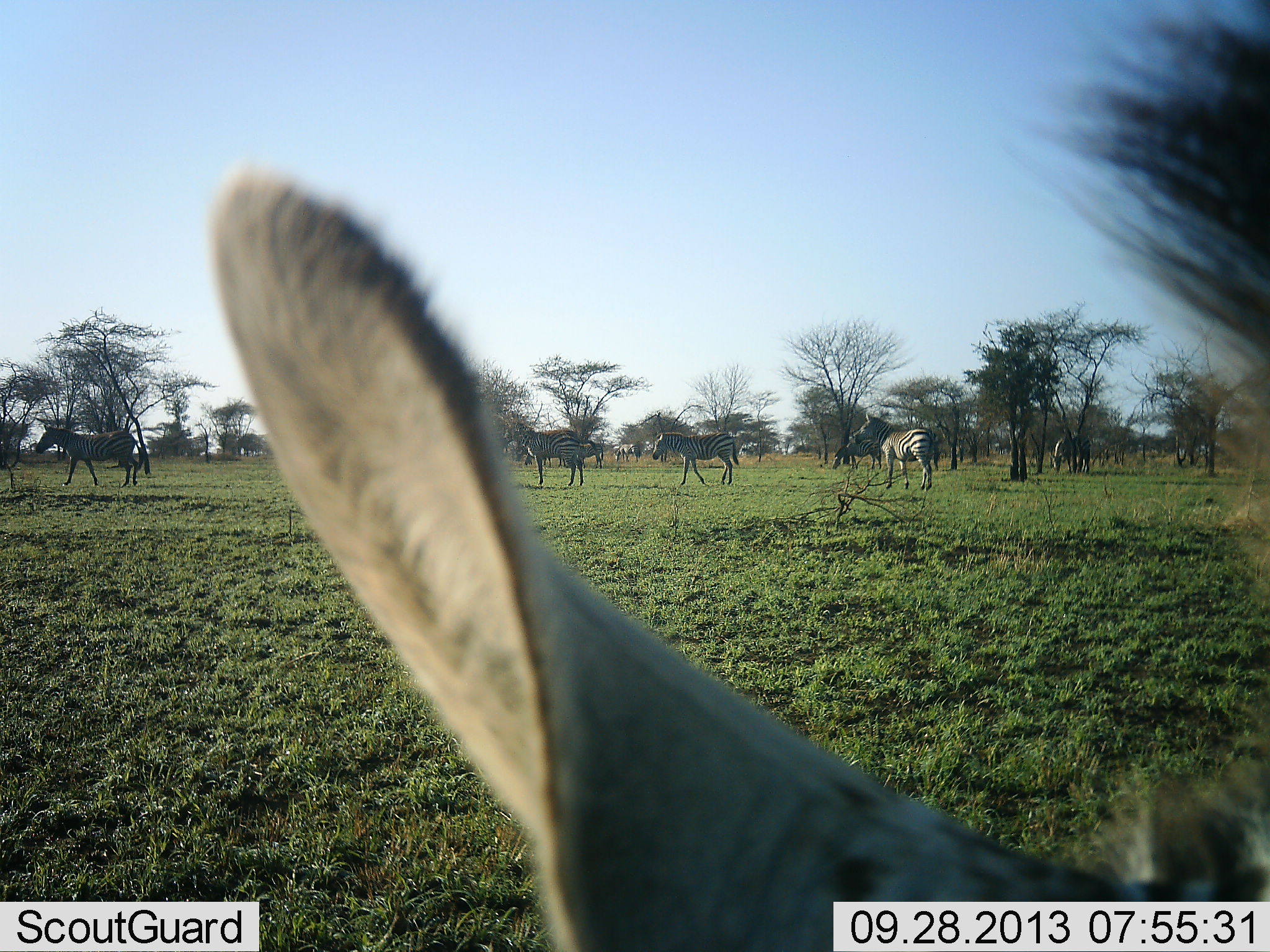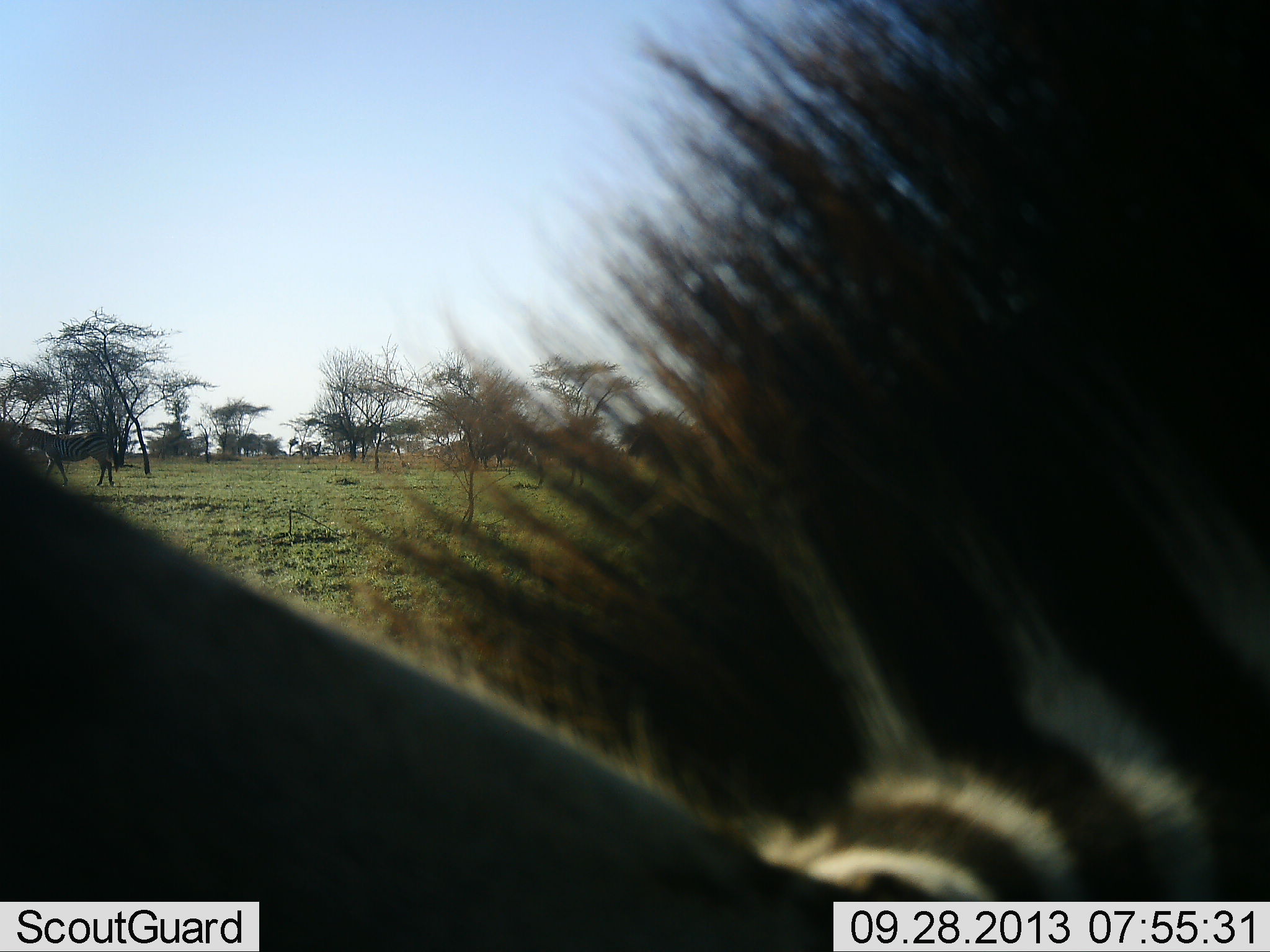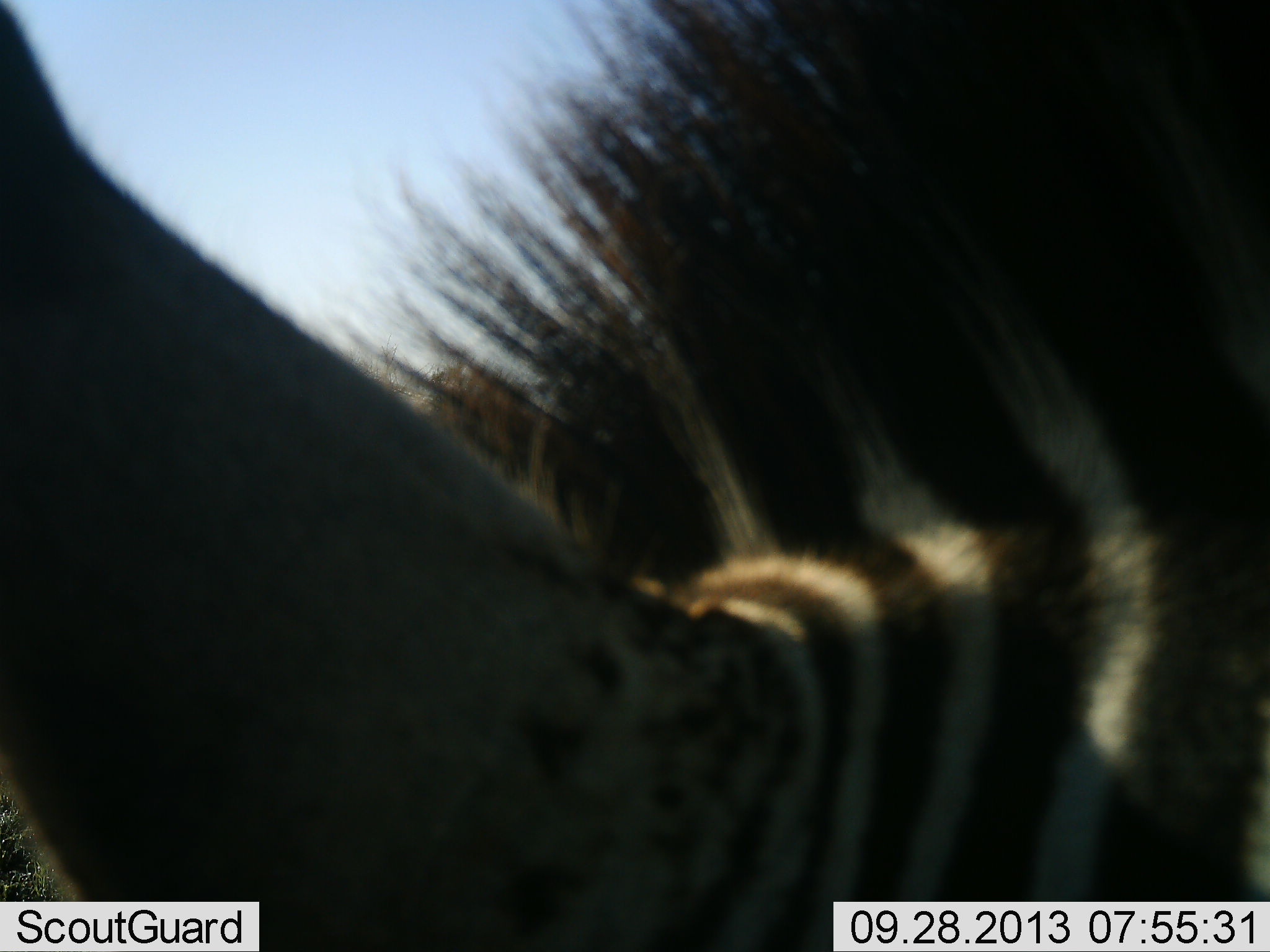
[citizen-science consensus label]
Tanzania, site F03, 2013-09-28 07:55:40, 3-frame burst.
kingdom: Animalia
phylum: Chordata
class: Mammalia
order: Perissodactyla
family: Equidae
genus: Equus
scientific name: Equus quagga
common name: plains zebra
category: zebra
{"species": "zebra (plains zebra) (Equus quagga)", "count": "6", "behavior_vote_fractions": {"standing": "70%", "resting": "10%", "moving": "40%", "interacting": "0%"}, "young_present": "0%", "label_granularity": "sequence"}